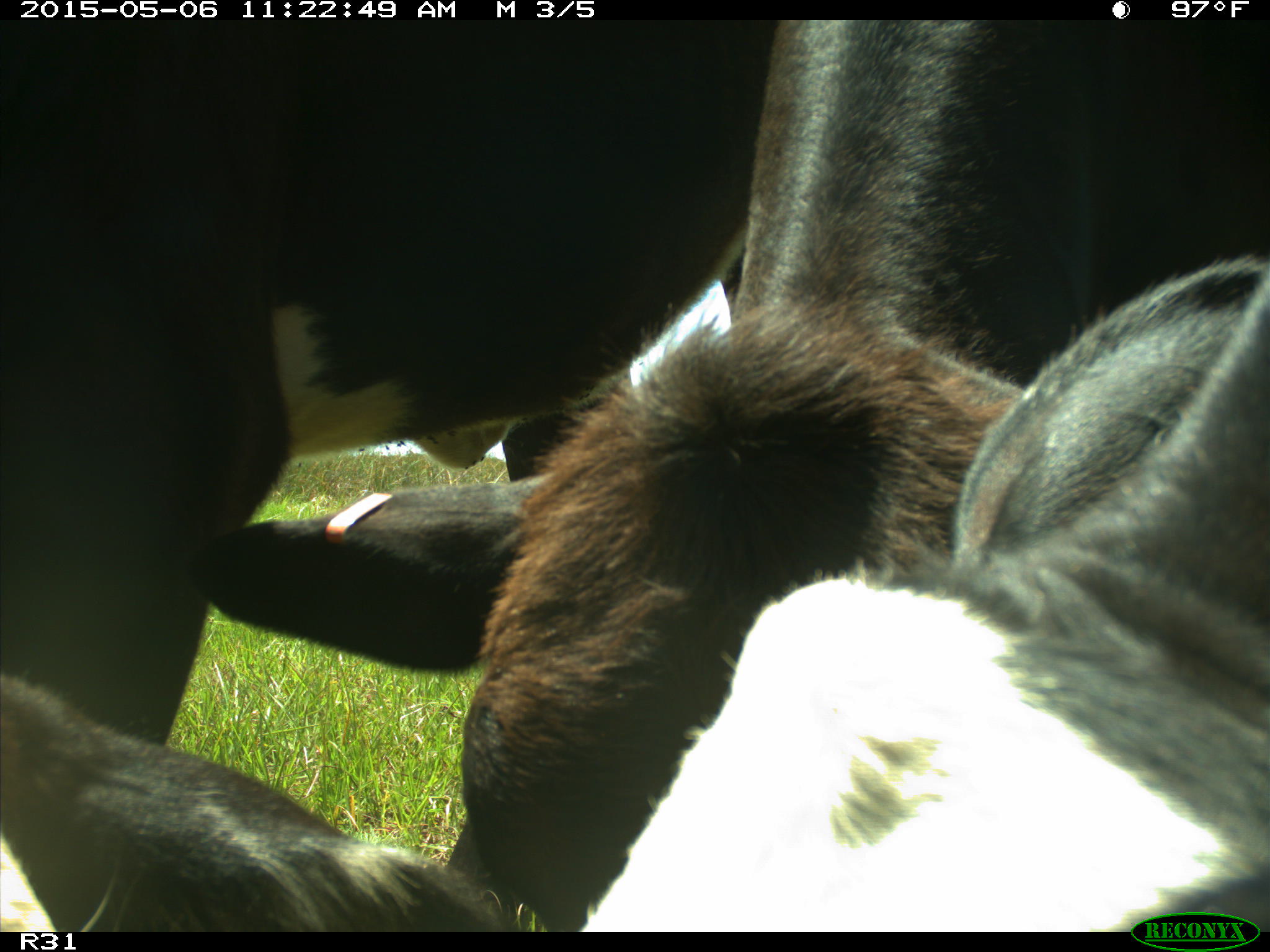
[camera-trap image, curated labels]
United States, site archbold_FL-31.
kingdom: Animalia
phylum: Chordata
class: Mammalia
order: Artiodactyla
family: Bovidae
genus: Bos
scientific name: Bos taurus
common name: domestic cow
Bos taurus (domestic cow).